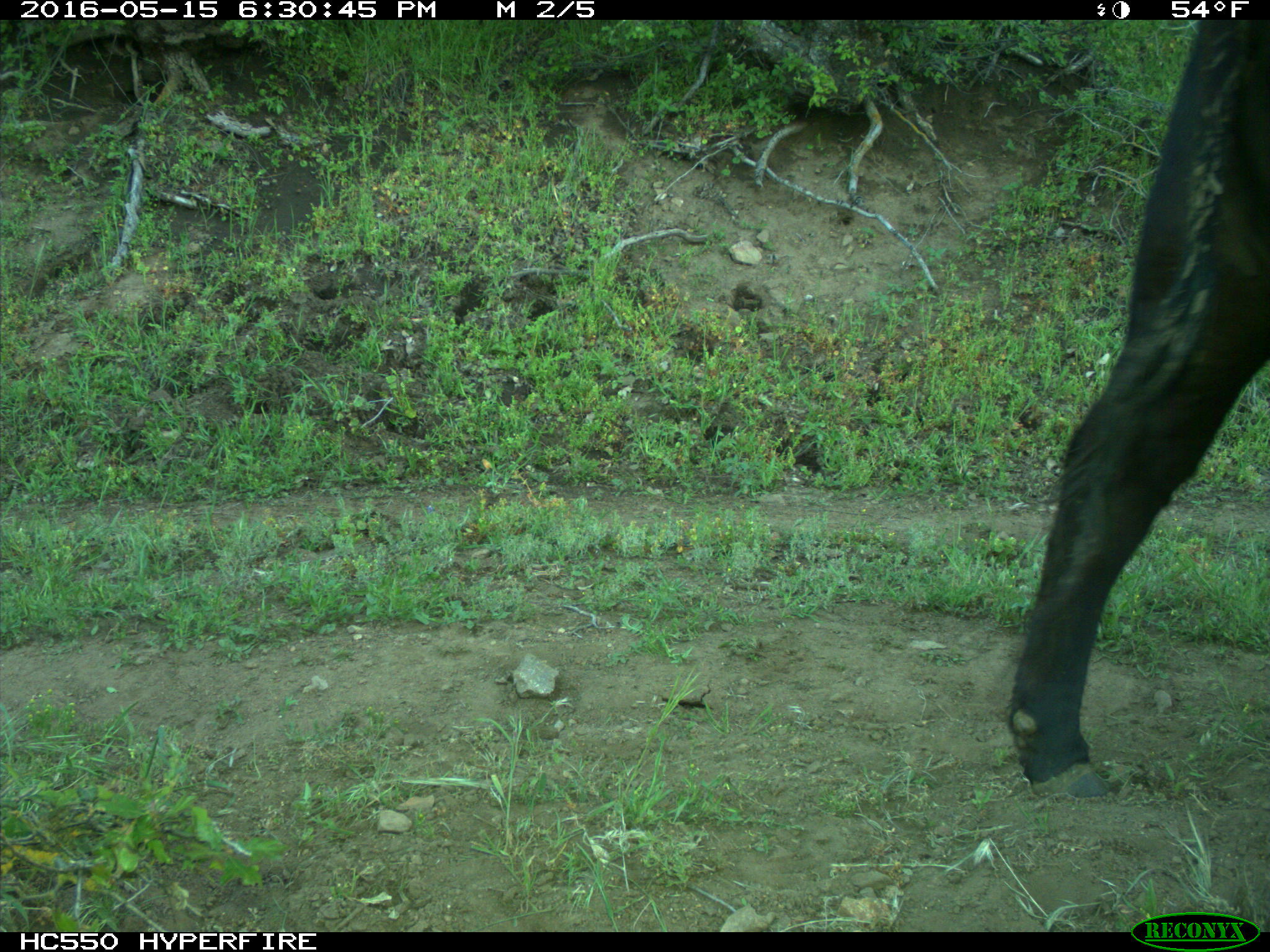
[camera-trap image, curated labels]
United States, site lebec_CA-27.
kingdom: Animalia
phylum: Chordata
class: Mammalia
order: Artiodactyla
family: Bovidae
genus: Bos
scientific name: Bos taurus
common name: domestic cow